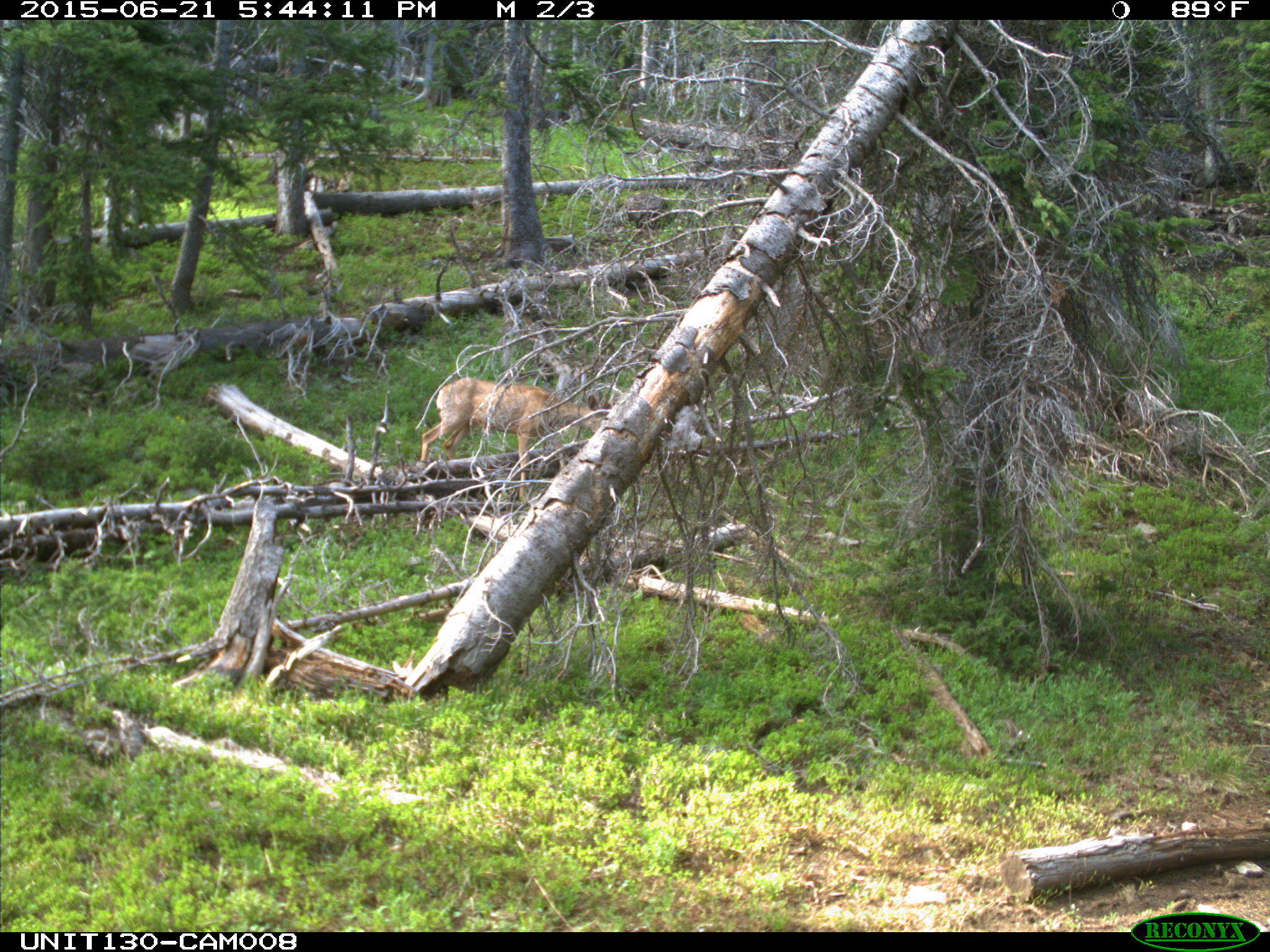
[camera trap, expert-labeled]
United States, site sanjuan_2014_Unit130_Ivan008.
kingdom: Animalia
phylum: Chordata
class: Mammalia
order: Artiodactyla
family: Cervidae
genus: Odocoileus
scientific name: Odocoileus hemionus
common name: mule deer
Odocoileus hemionus (mule deer).